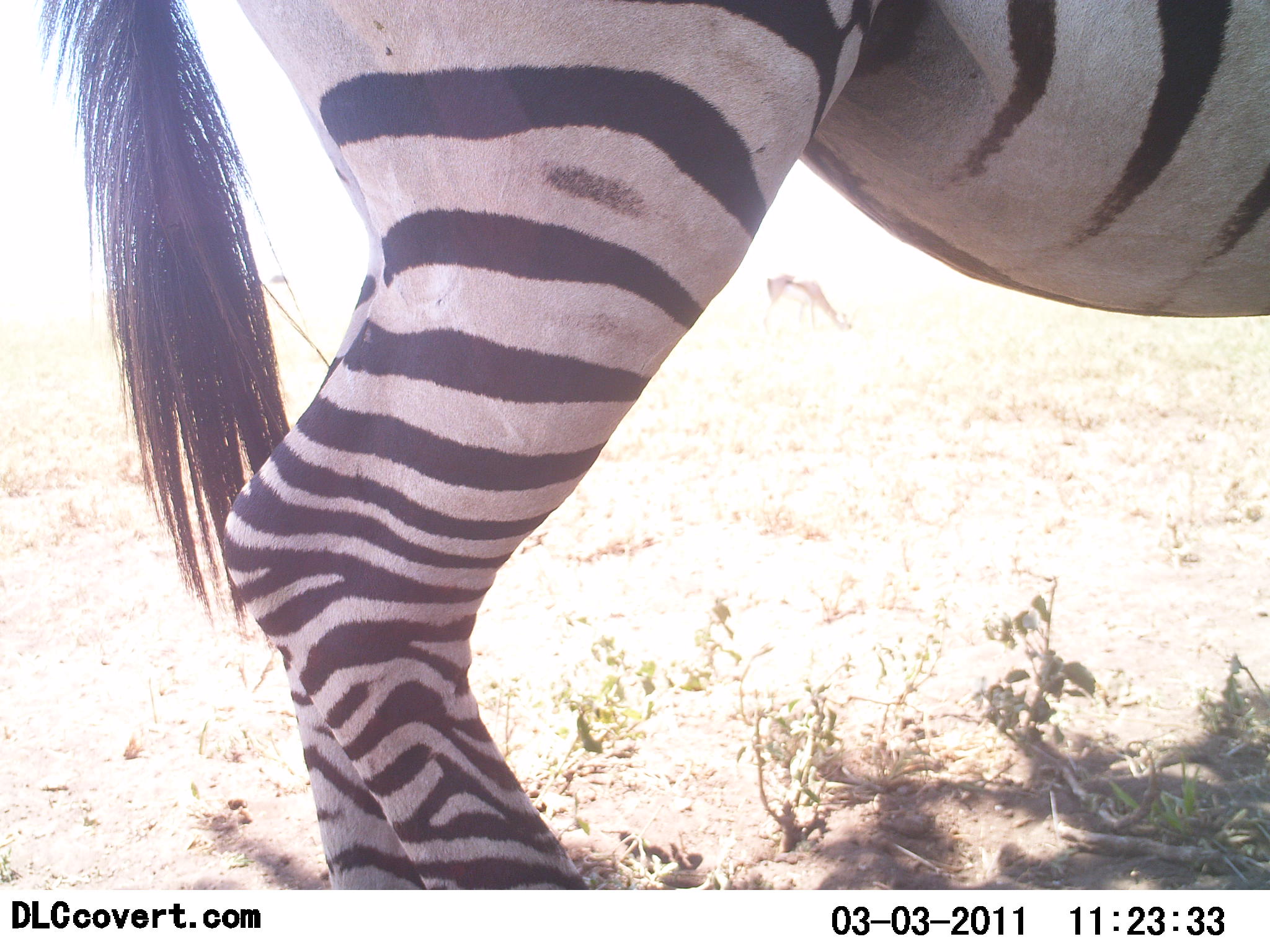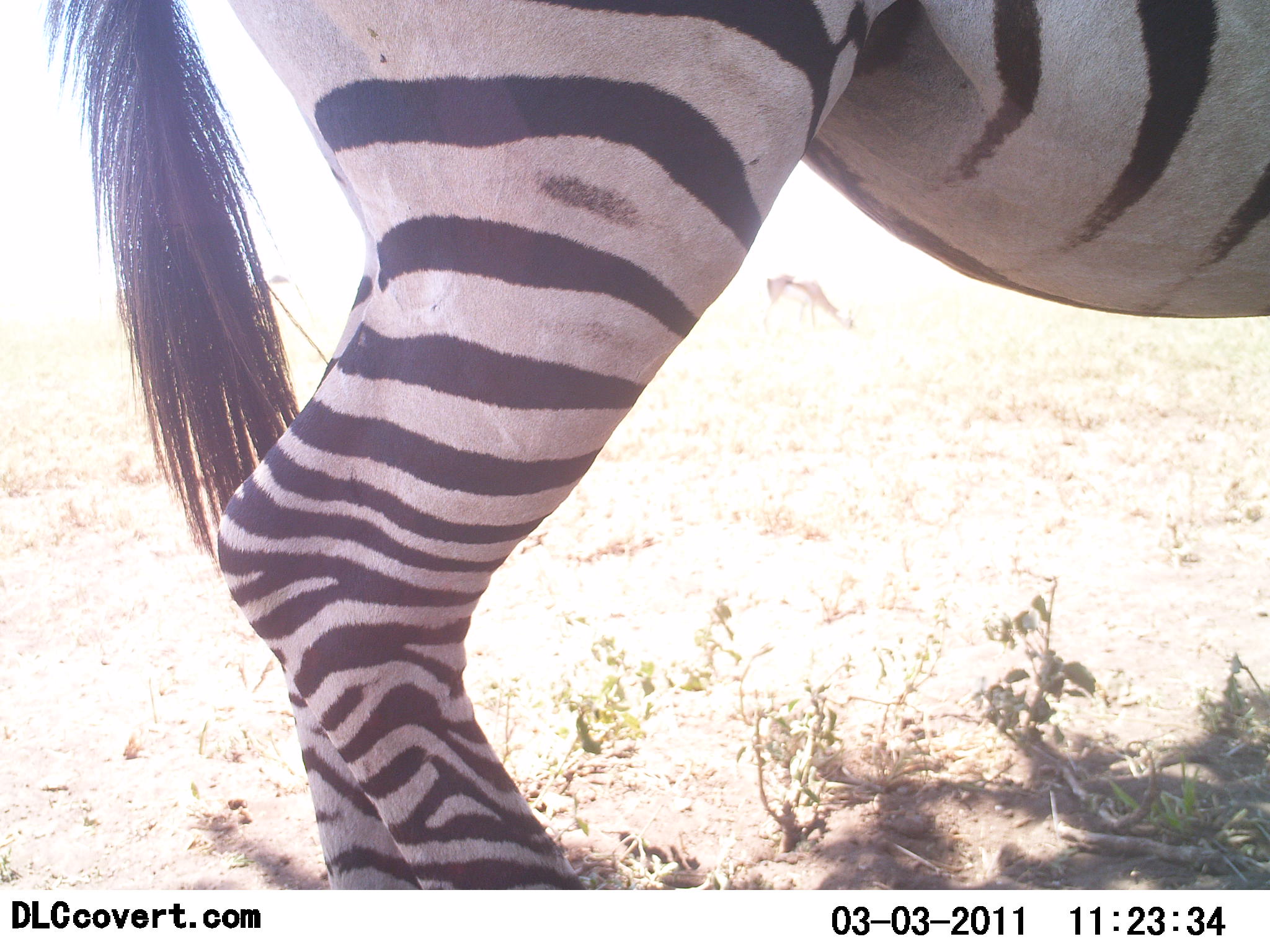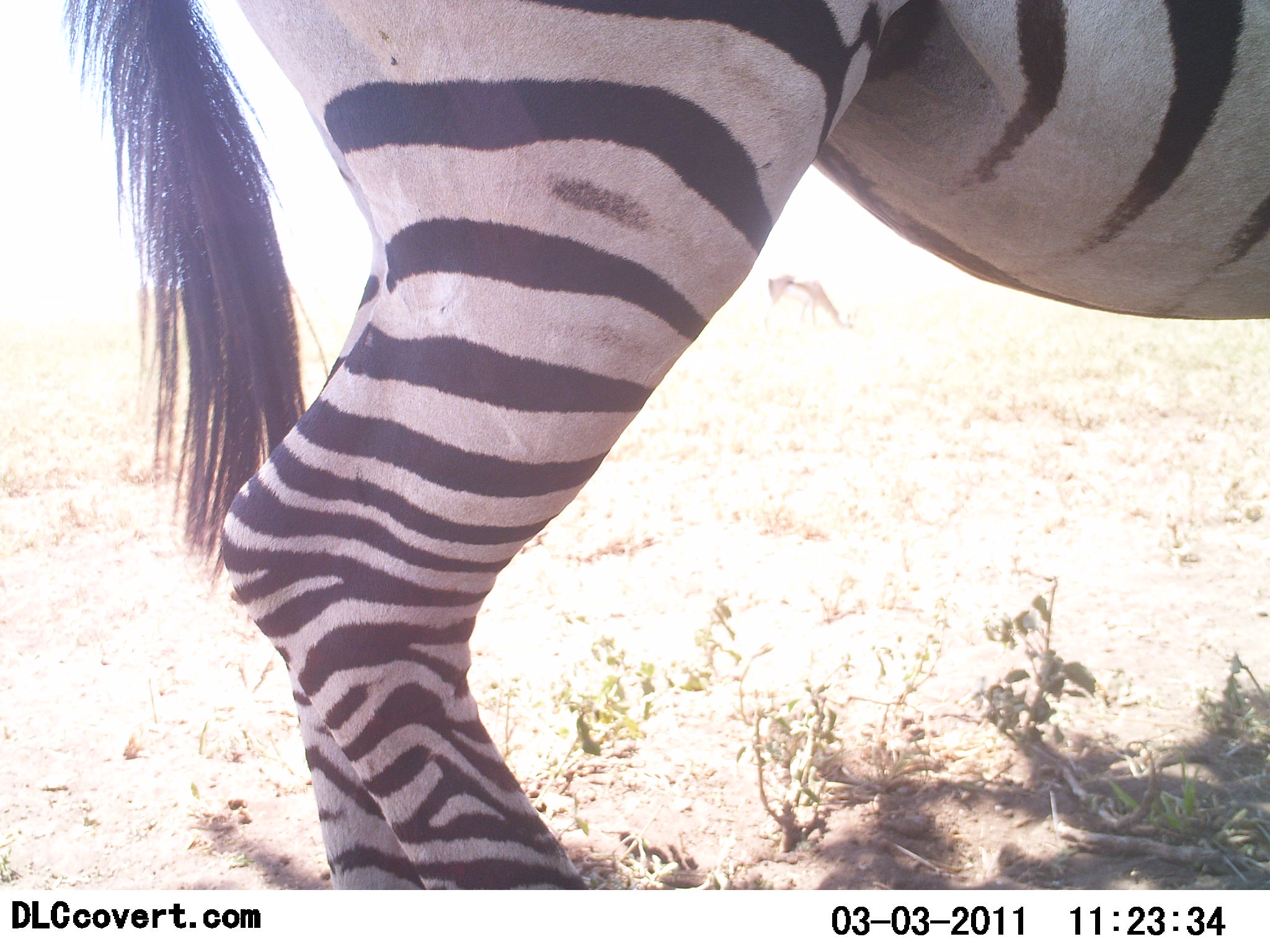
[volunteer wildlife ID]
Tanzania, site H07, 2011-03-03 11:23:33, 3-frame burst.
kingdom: Animalia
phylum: Chordata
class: Mammalia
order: Perissodactyla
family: Equidae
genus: Equus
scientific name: Equus quagga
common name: plains zebra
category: zebra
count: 1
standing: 100%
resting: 7%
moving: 0%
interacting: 0%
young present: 0%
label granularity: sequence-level